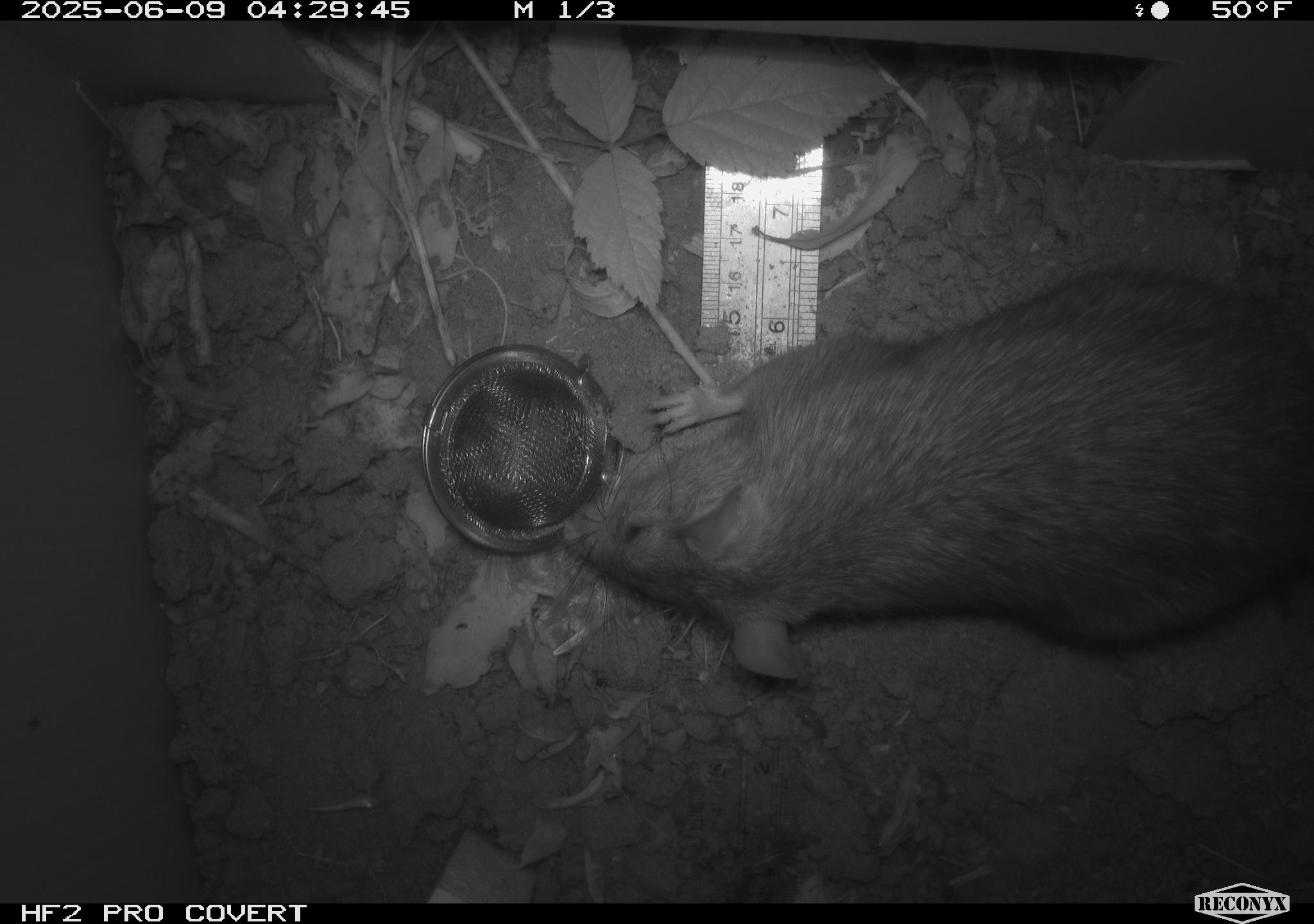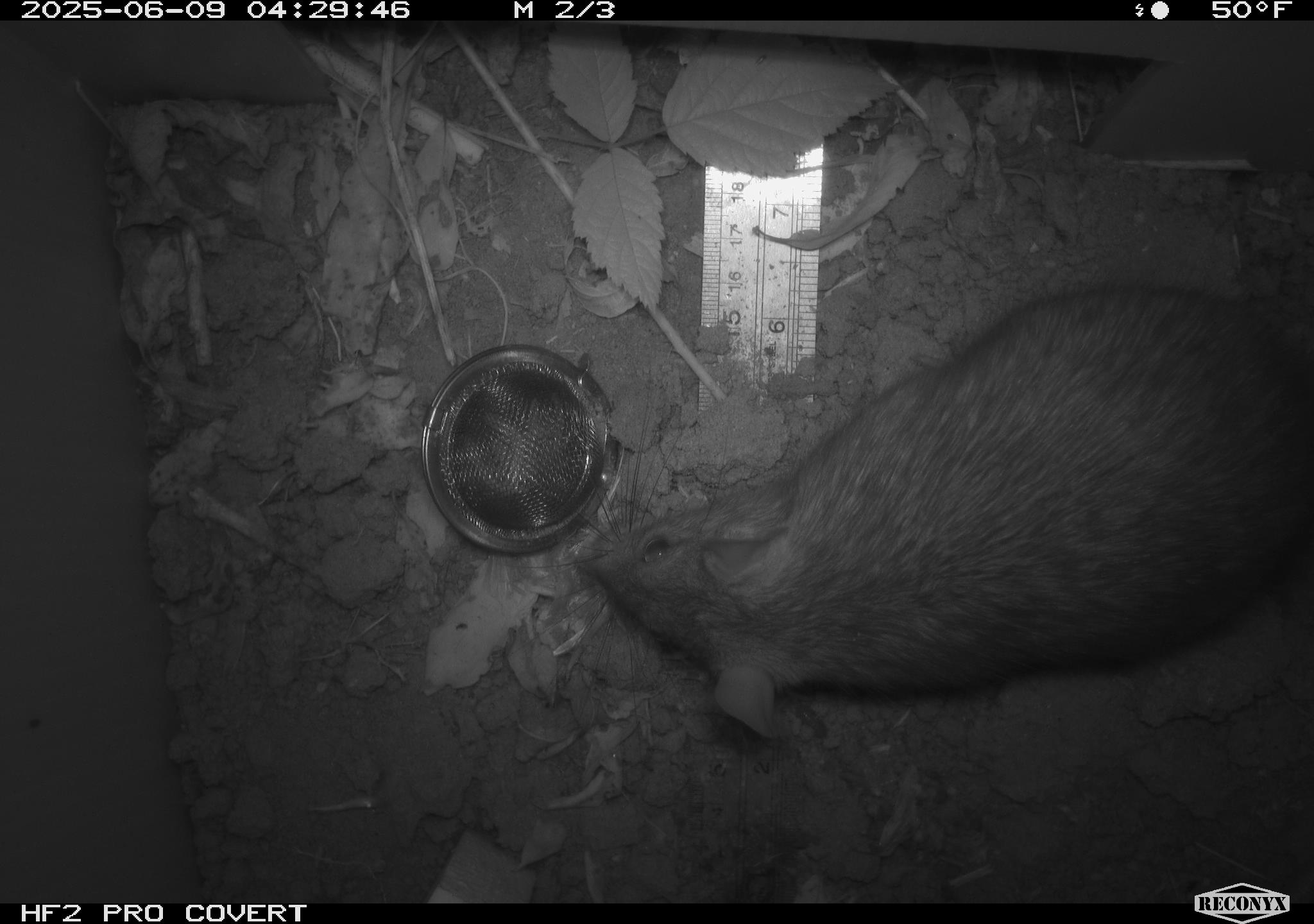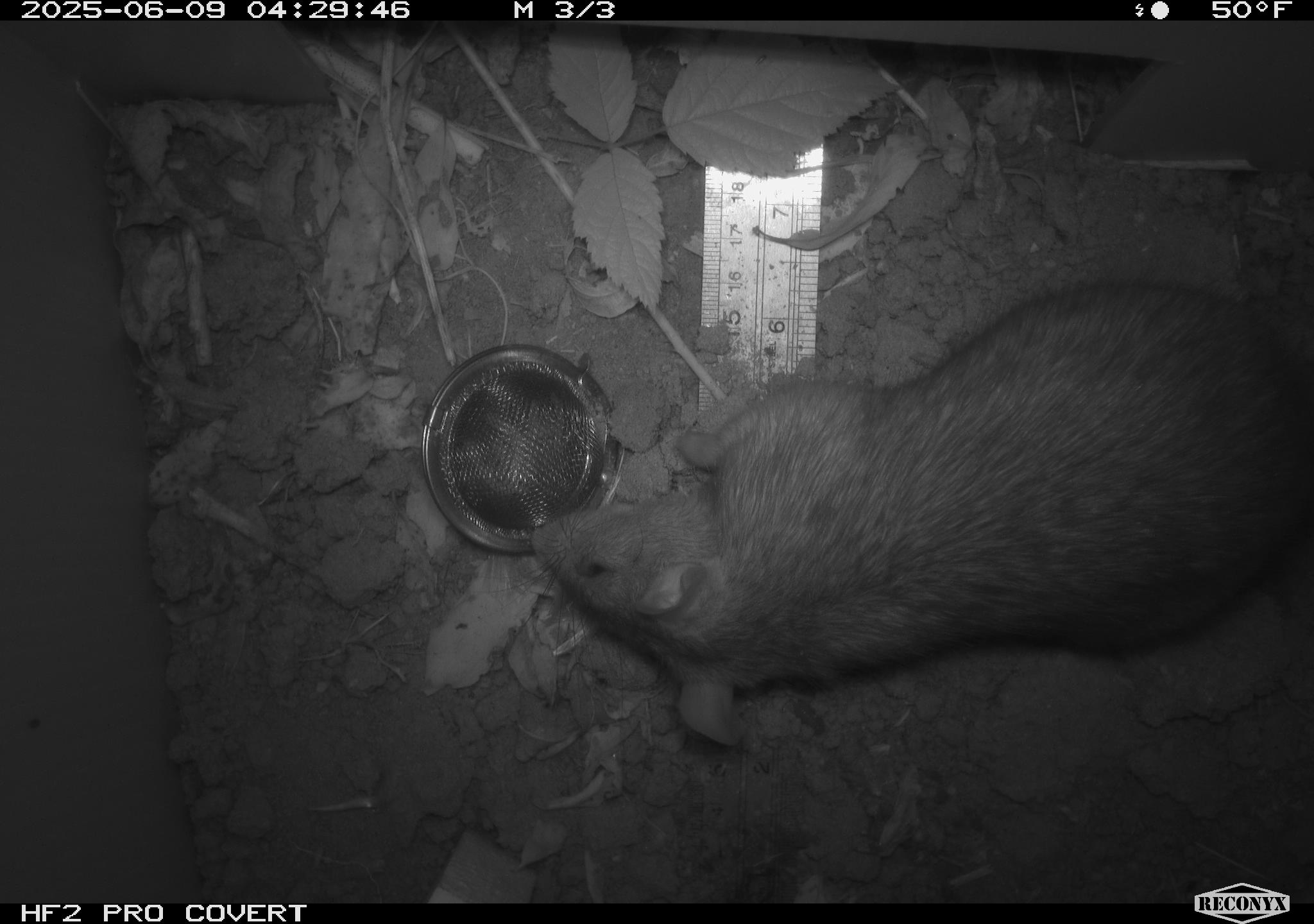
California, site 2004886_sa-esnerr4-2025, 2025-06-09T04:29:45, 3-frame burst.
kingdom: Animalia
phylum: Chordata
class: Mammalia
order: Rodentia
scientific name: Rodentia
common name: rodent